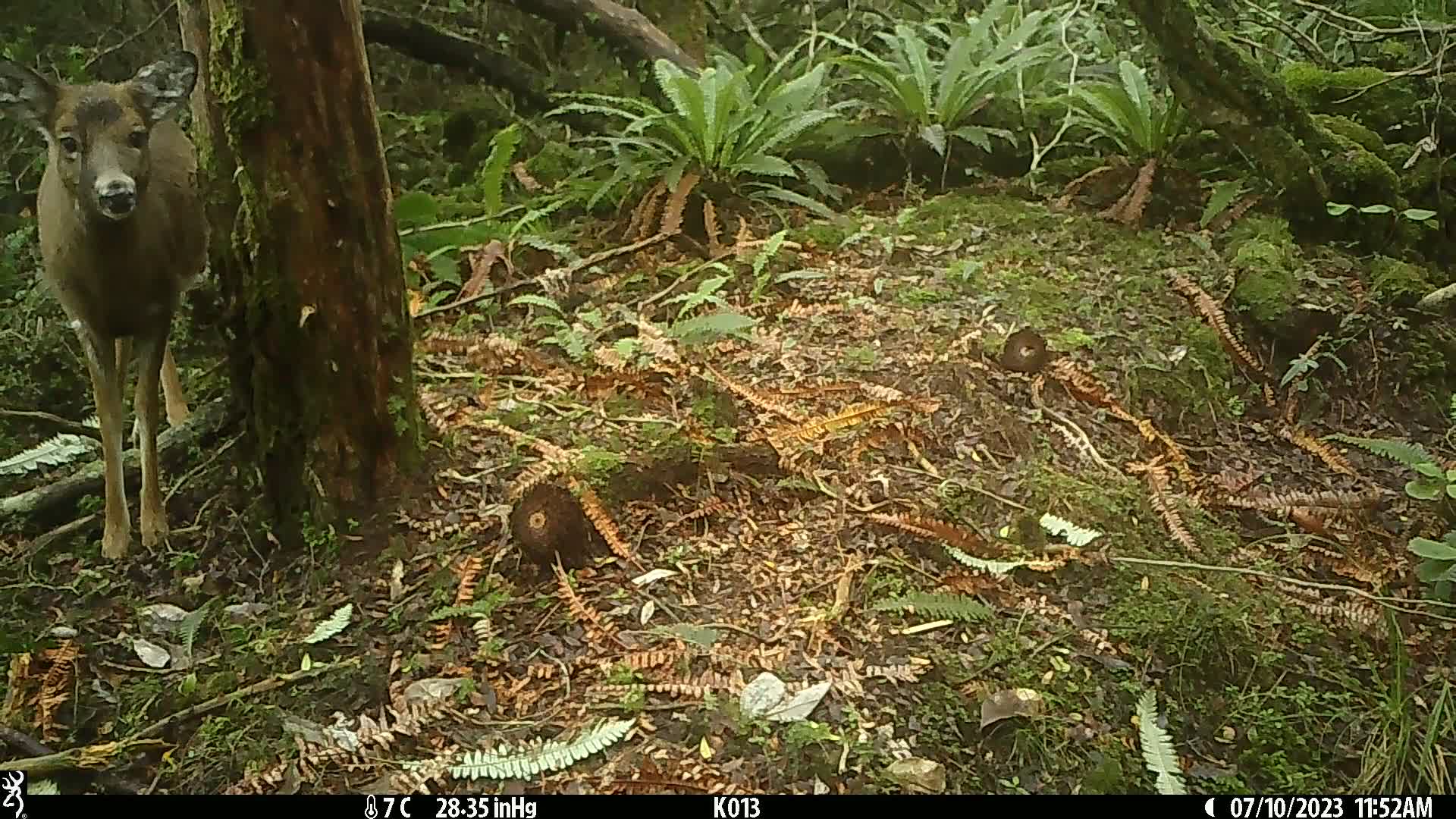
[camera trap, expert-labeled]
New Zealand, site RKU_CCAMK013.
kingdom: Animalia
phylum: Chordata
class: Mammalia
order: Artiodactyla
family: Cervidae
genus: Odocoileus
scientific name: Odocoileus virginianus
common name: white-tailed deer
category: white tailed deer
White tailed deer (white-tailed deer) (Odocoileus virginianus).